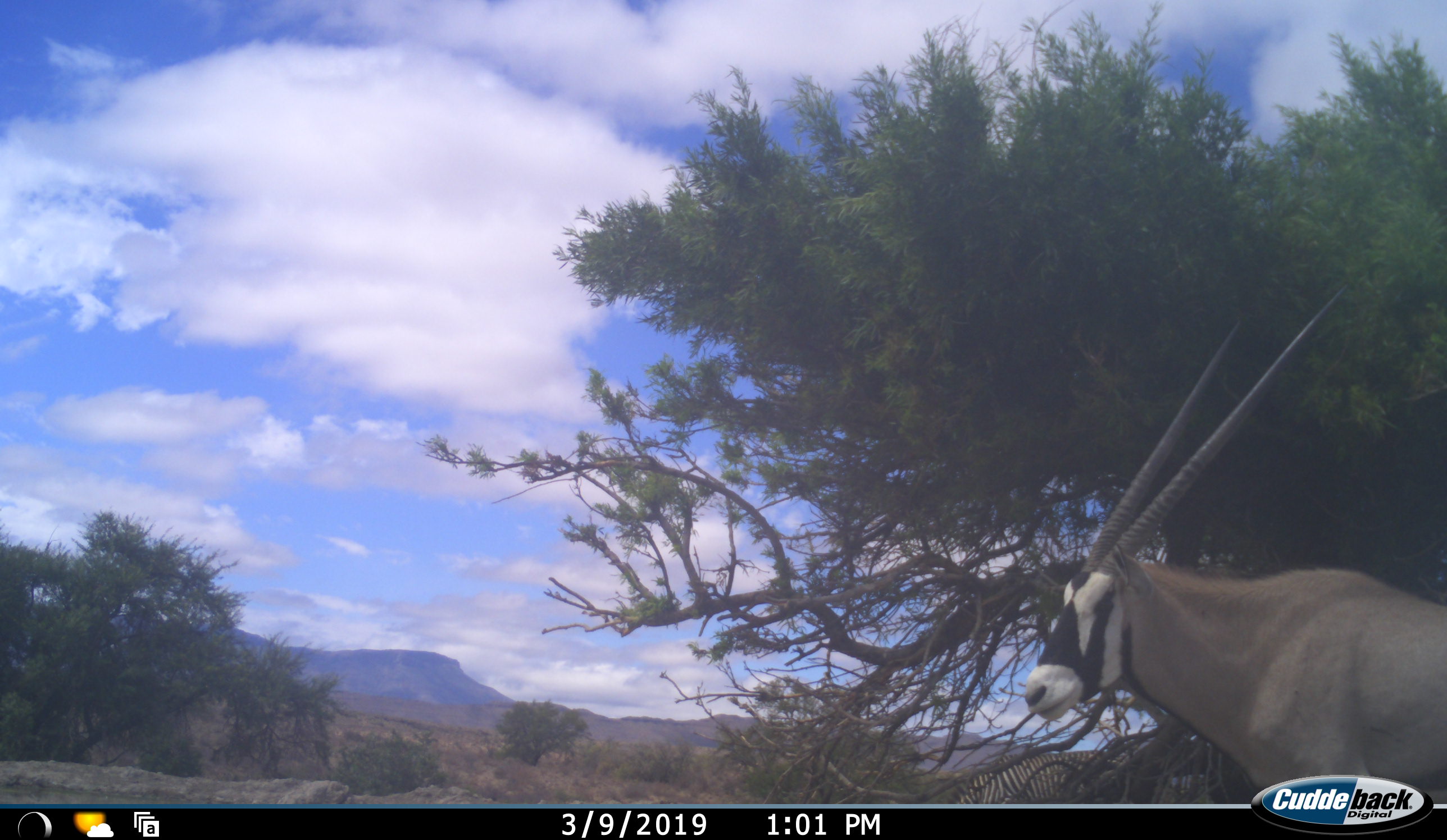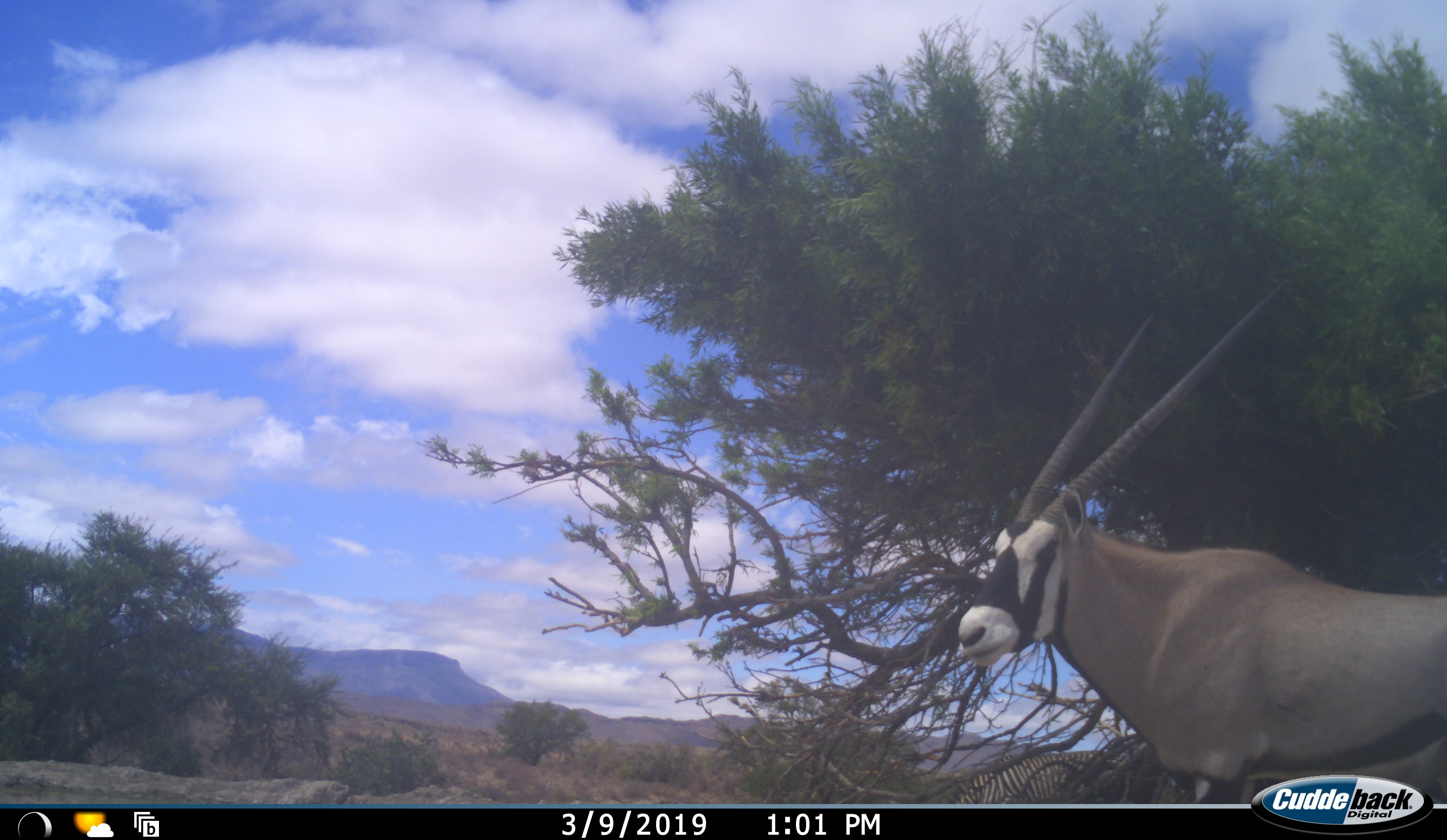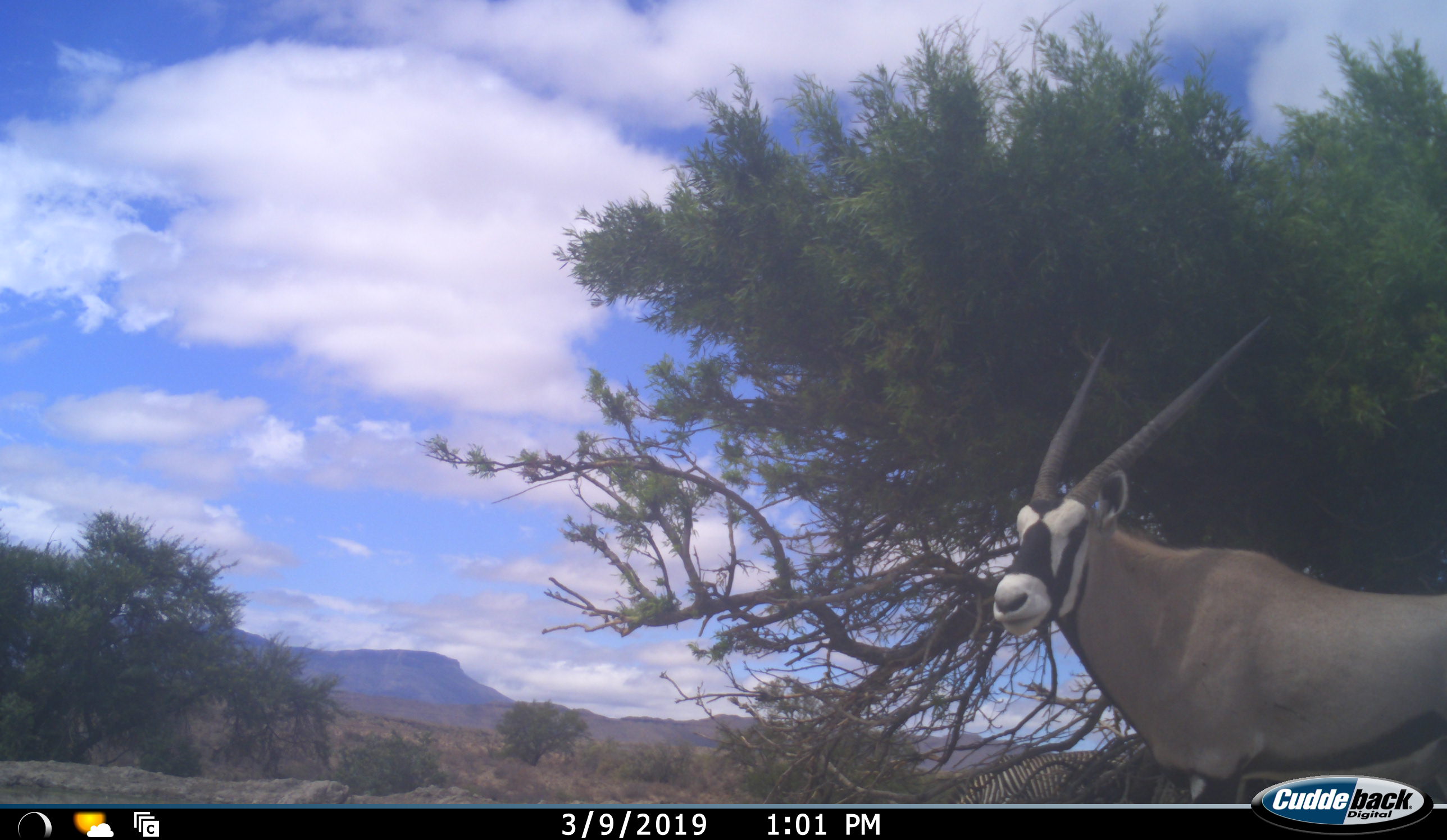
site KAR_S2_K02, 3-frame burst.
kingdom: Animalia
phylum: Chordata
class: Mammalia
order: Artiodactyla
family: Bovidae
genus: Oryx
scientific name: Oryx gazella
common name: gemsbok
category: oryx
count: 1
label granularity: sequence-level